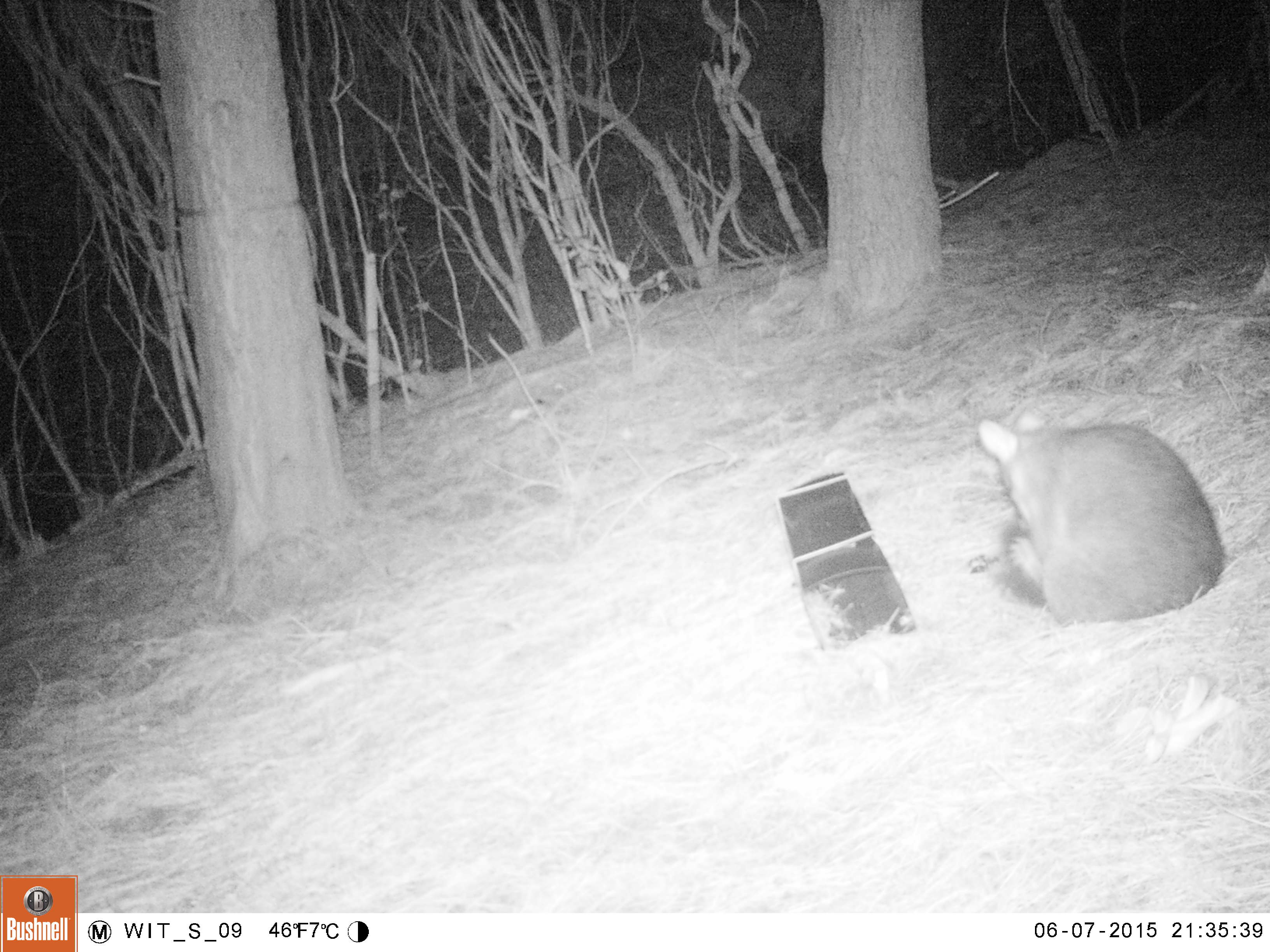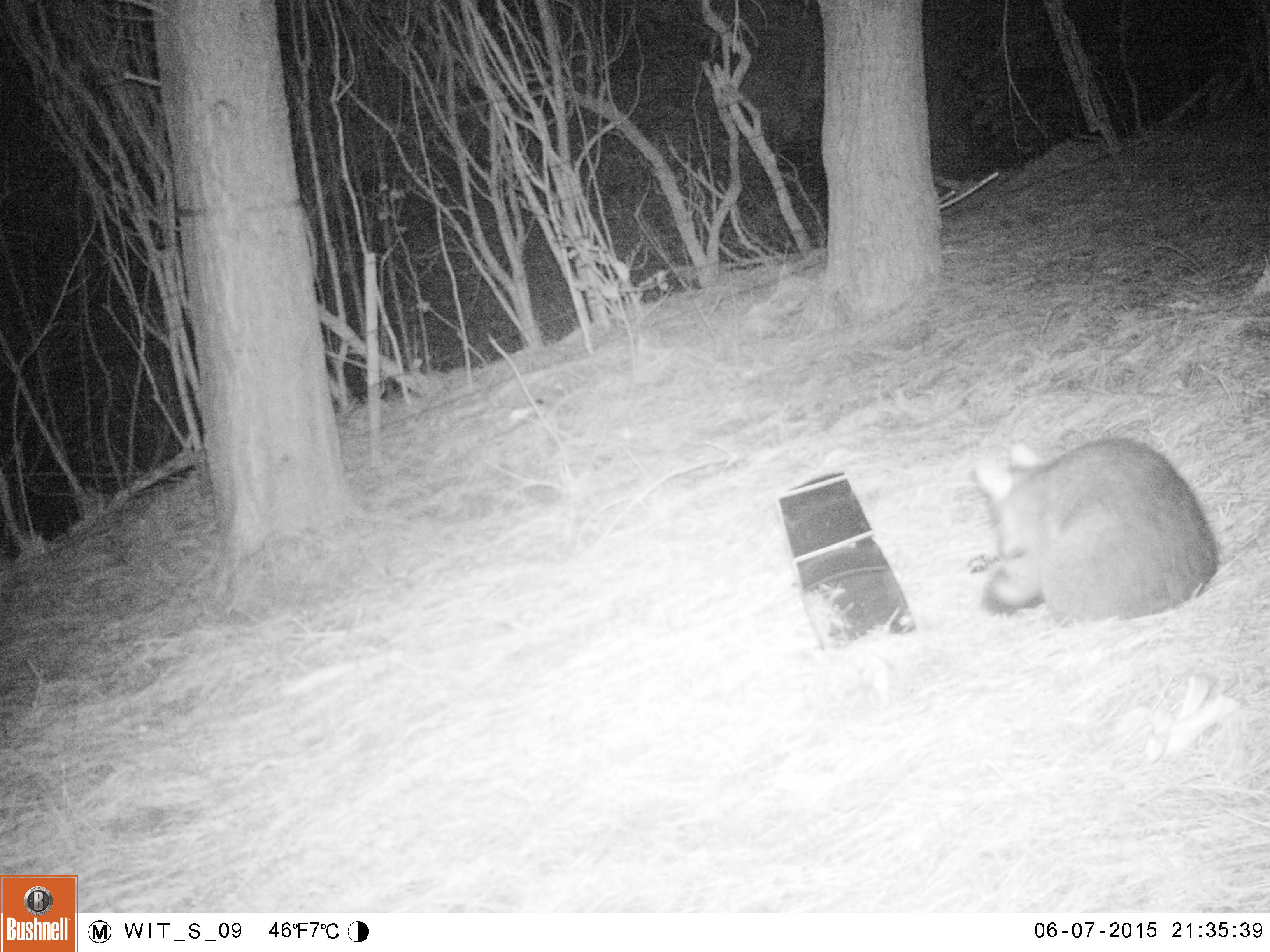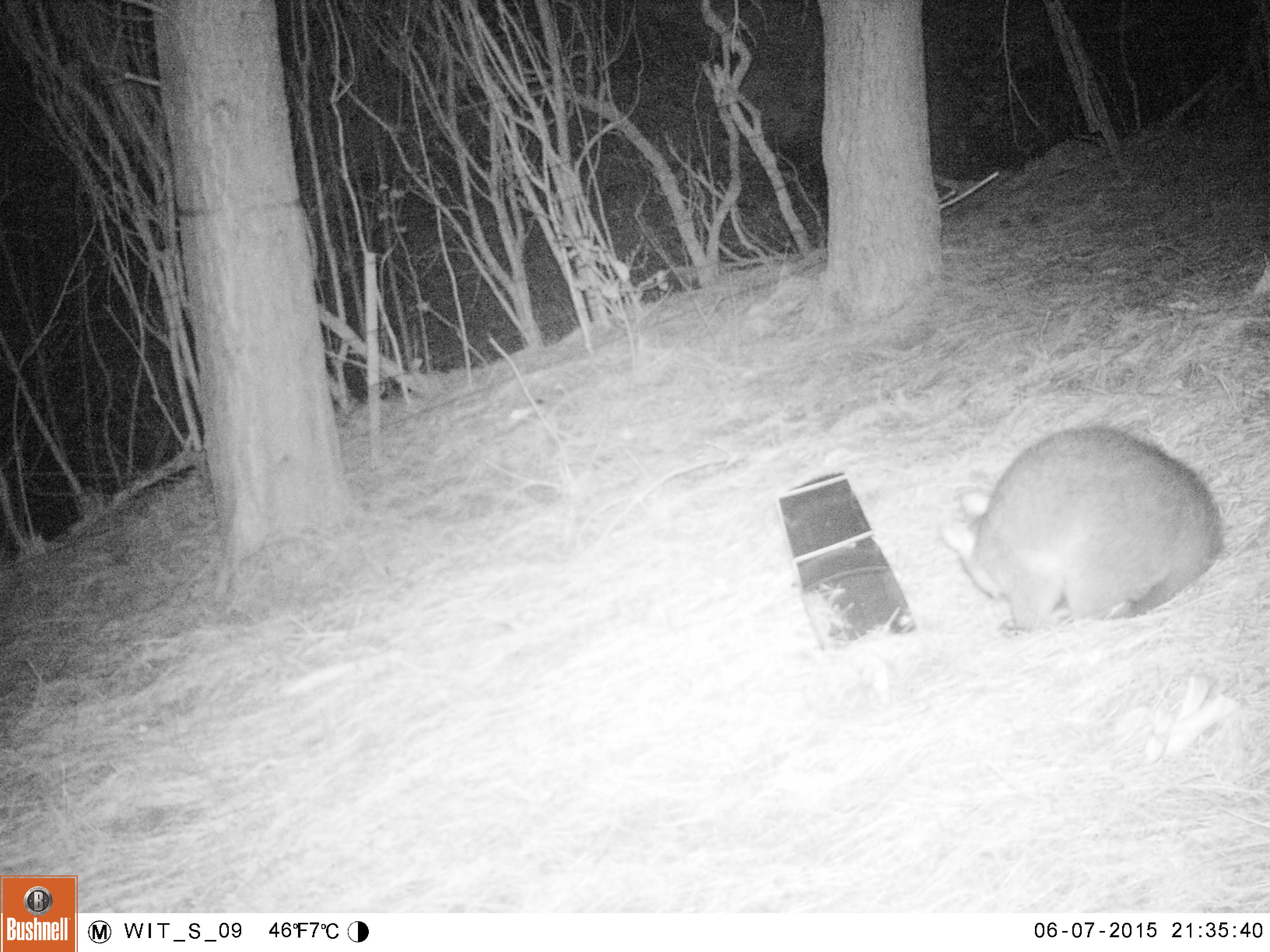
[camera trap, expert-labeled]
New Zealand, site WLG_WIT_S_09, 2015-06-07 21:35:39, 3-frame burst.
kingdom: Animalia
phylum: Chordata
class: Mammalia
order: Diprotodontia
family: Phalangeridae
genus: Trichosurus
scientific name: Trichosurus vulpecula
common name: common brushtail possum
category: possum